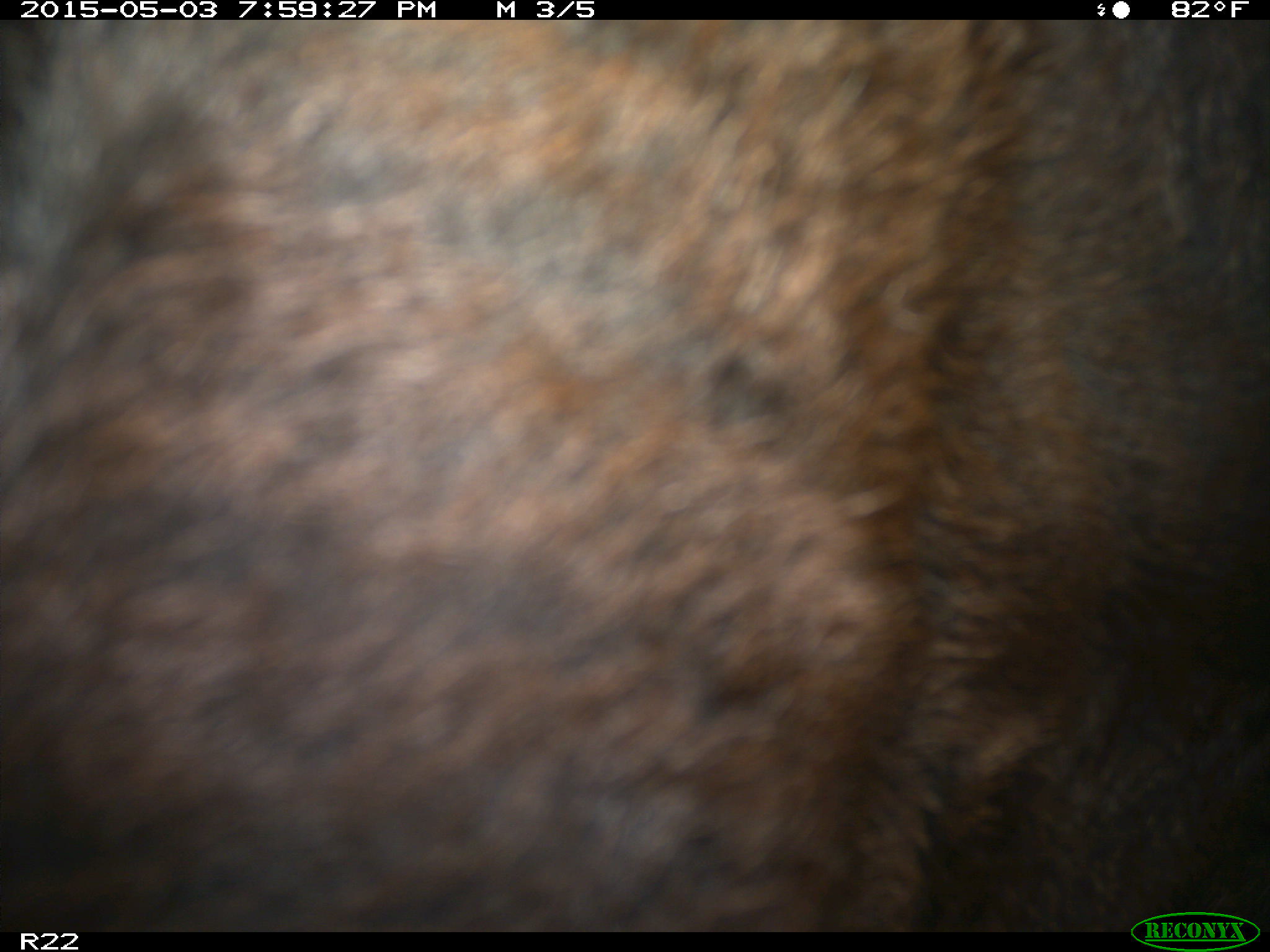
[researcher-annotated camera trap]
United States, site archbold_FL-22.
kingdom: Animalia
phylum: Chordata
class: Mammalia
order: Artiodactyla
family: Bovidae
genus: Bos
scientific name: Bos taurus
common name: domestic cow